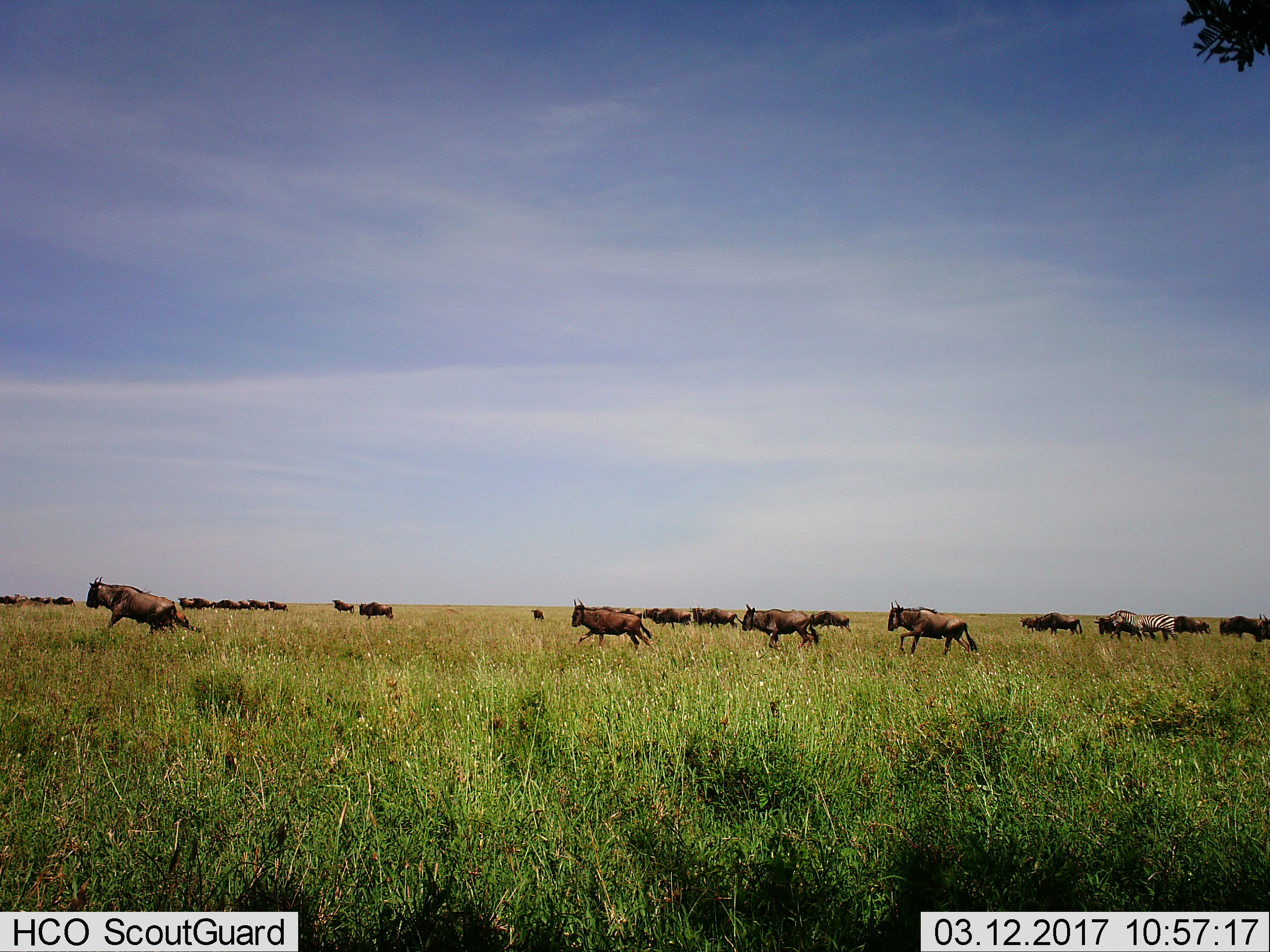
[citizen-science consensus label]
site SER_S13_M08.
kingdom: Animalia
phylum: Chordata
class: Mammalia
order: Artiodactyla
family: Bovidae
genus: Connochaetes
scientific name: Connochaetes taurinus taurinus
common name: blue wildebeest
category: wildebeestblue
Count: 11-50.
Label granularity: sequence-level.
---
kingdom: Animalia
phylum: Chordata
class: Mammalia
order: Perissodactyla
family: Equidae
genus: Equus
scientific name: Equus quagga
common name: plains zebra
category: zebraplains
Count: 2.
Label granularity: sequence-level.